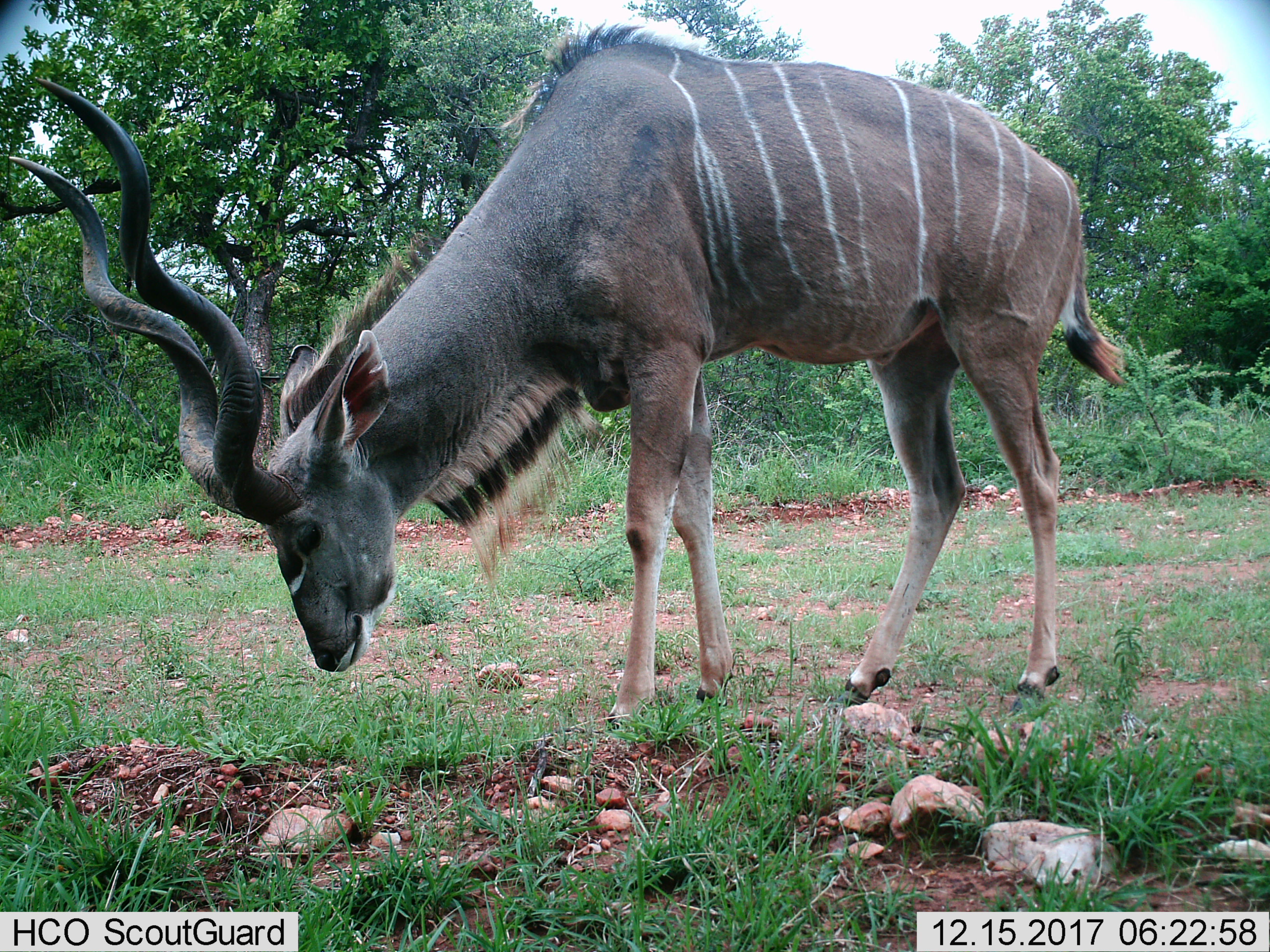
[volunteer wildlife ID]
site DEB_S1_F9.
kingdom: Animalia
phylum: Chordata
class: Mammalia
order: Artiodactyla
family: Bovidae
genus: Tragelaphus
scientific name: Tragelaphus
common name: kudu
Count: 1.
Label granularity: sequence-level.